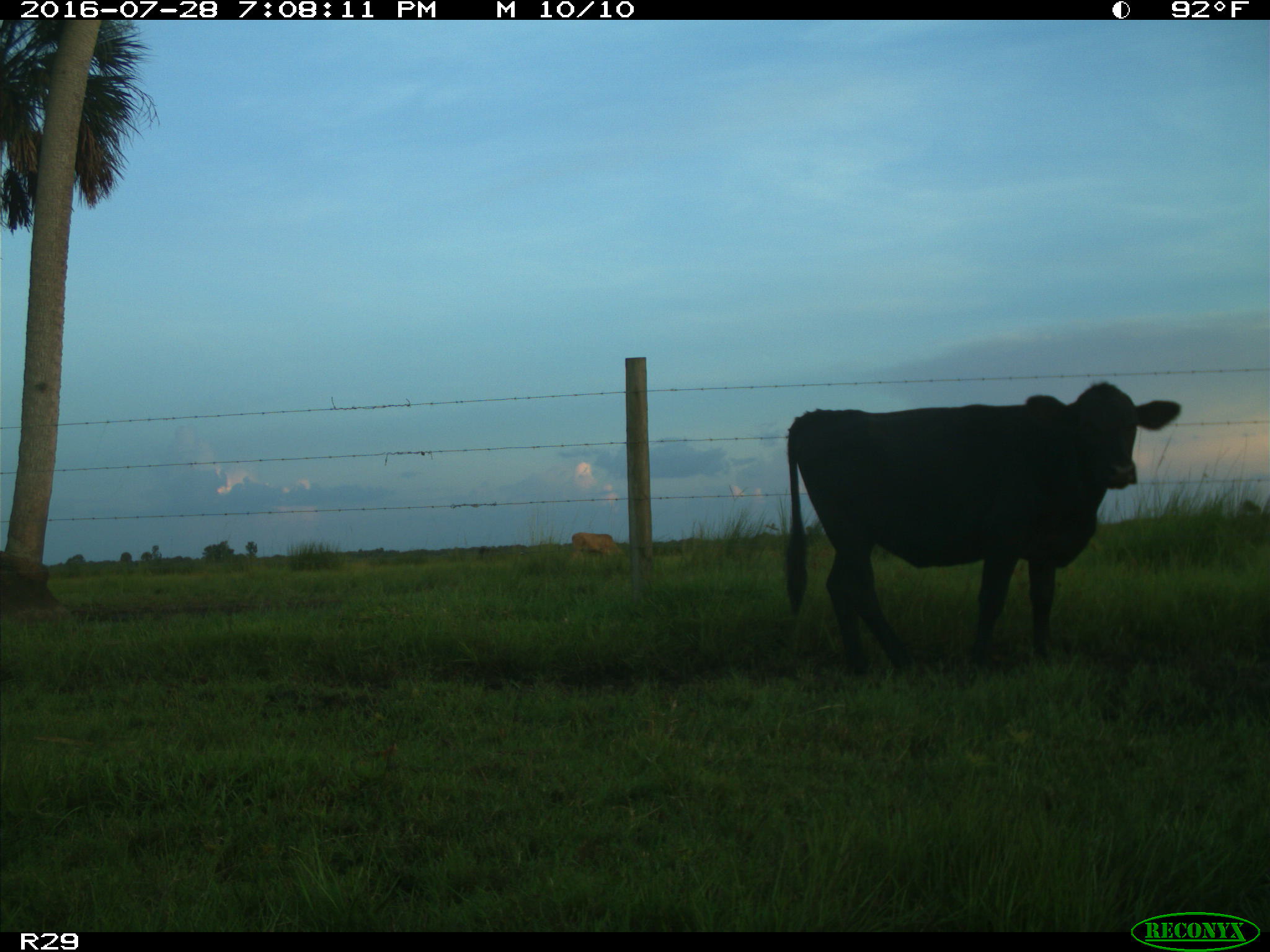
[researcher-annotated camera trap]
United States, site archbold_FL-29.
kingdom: Animalia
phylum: Chordata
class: Mammalia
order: Artiodactyla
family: Bovidae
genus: Bos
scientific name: Bos taurus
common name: domestic cow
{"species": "Bos taurus (domestic cow)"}